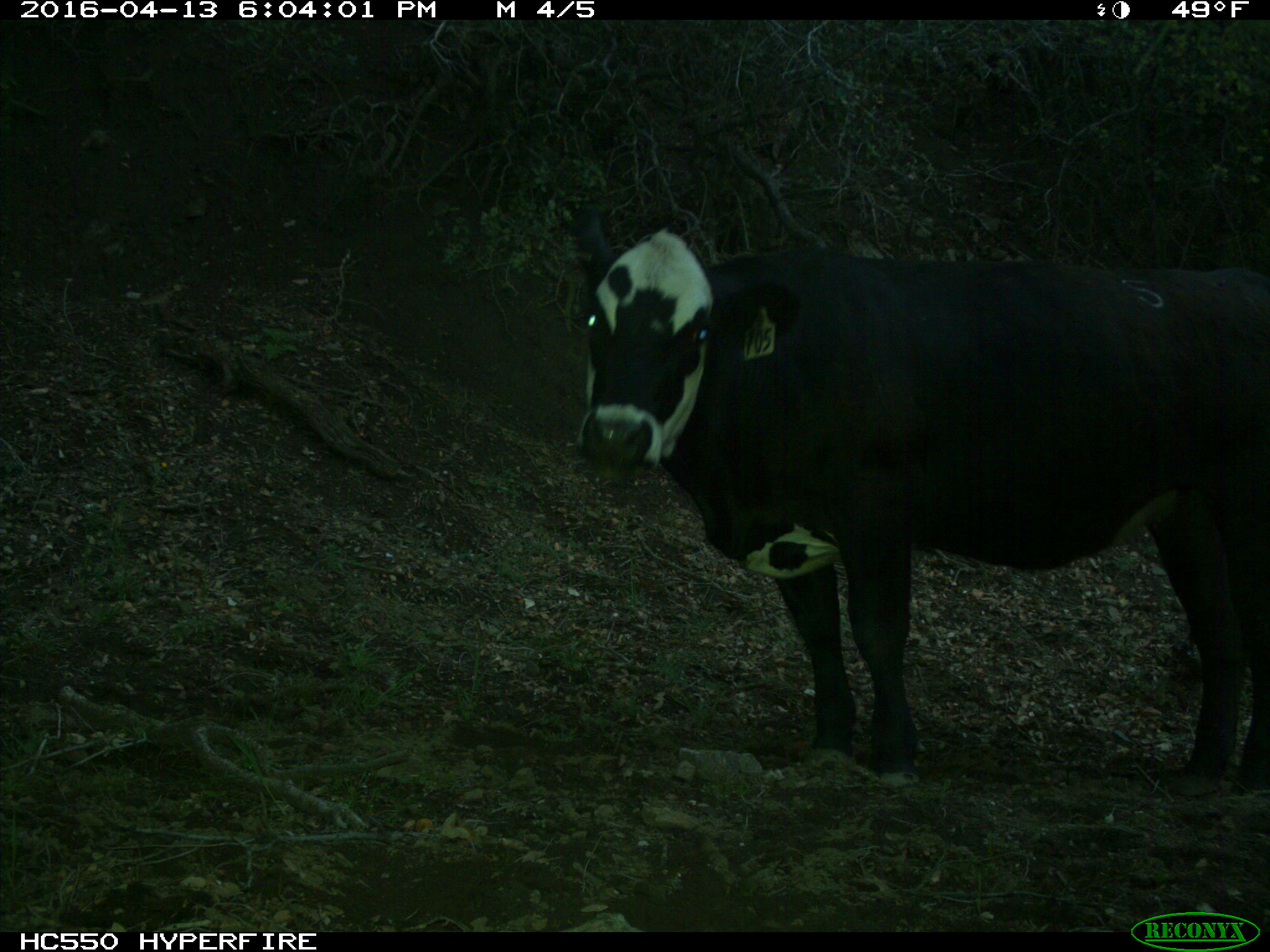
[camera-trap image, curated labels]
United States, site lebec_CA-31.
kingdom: Animalia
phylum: Chordata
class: Mammalia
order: Artiodactyla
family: Bovidae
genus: Bos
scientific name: Bos taurus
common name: domestic cow